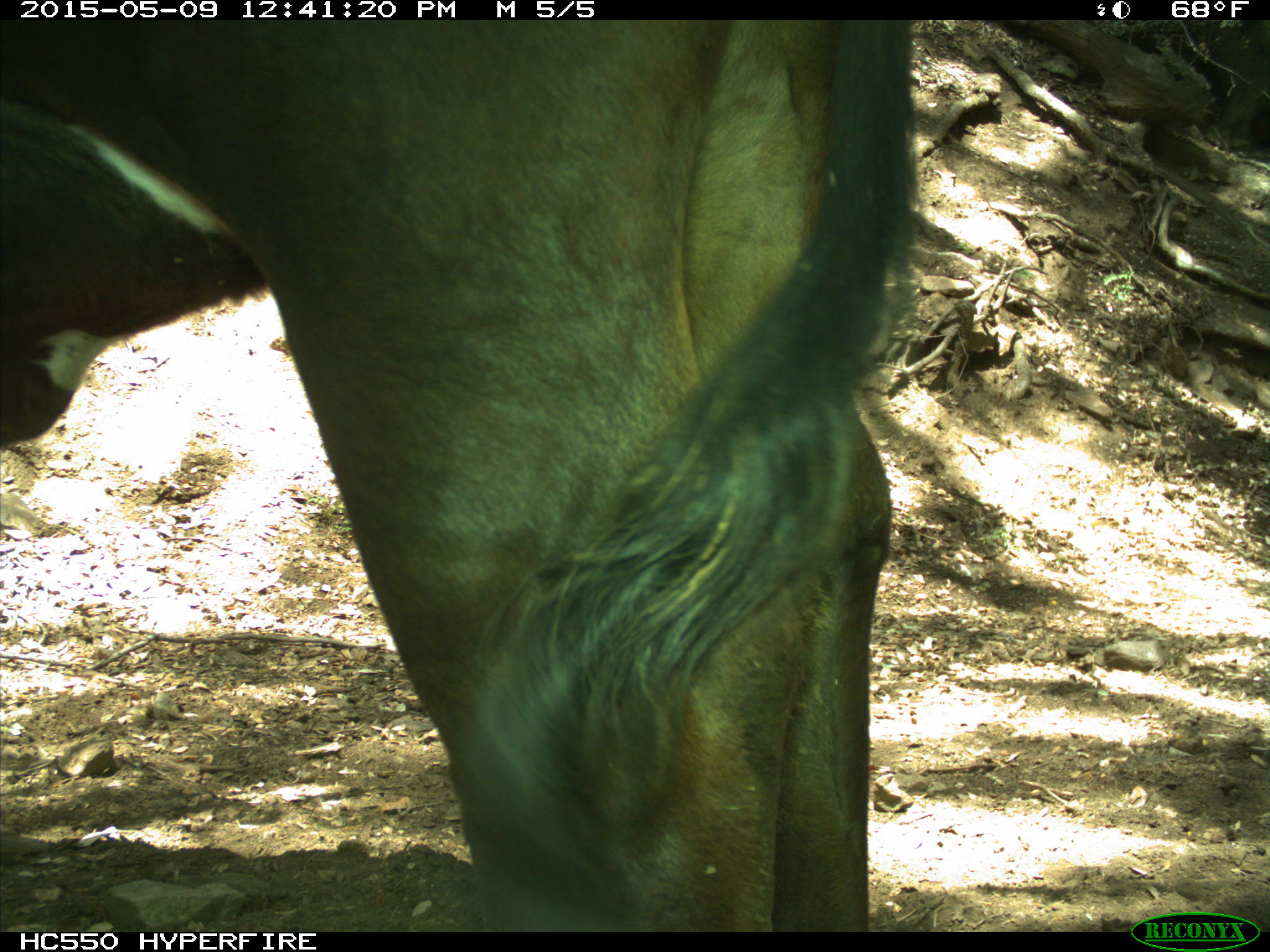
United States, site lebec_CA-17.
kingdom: Animalia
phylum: Chordata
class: Mammalia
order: Artiodactyla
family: Bovidae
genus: Bos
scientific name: Bos taurus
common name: domestic cow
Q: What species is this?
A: Bos taurus (domestic cow).